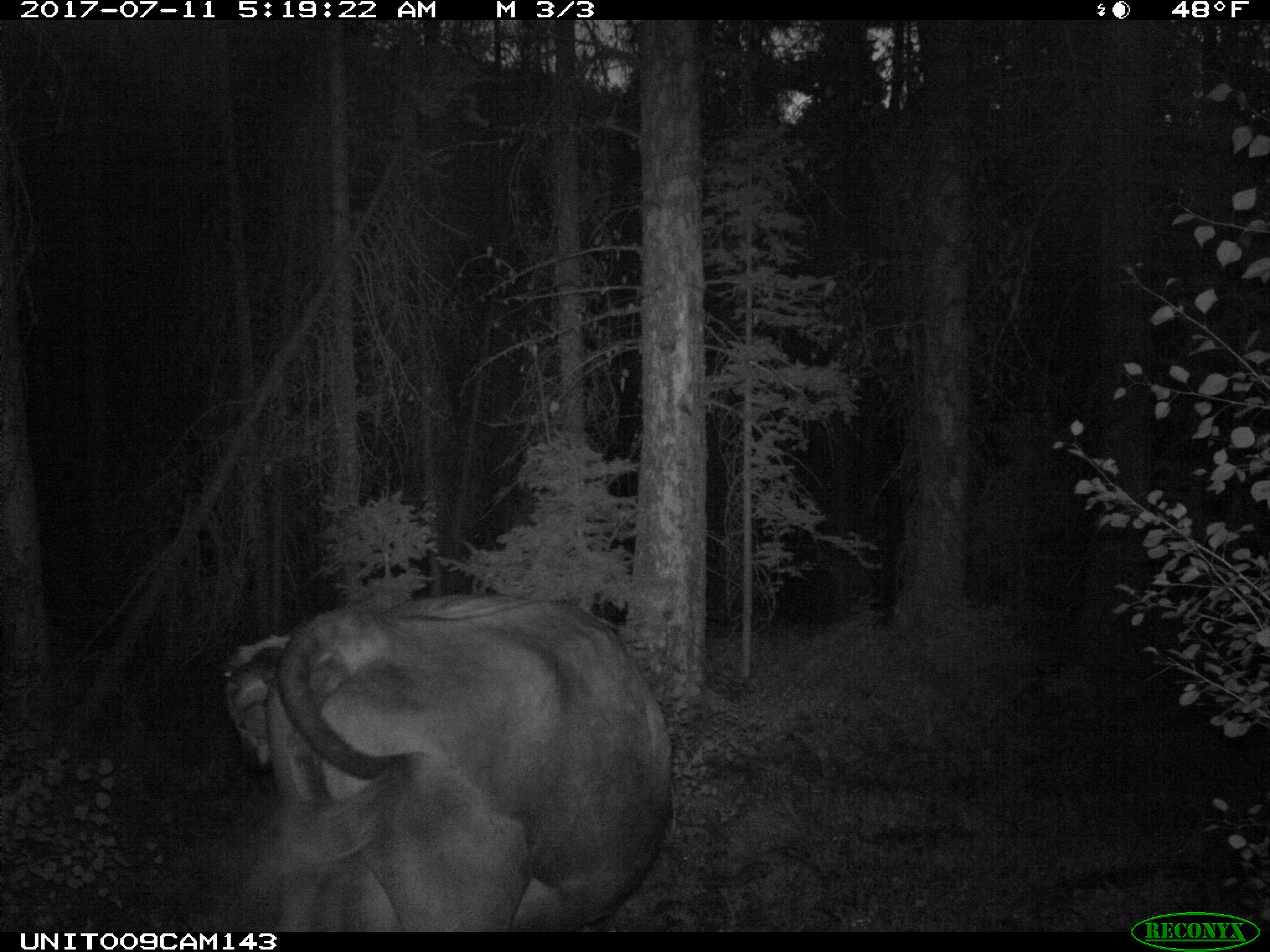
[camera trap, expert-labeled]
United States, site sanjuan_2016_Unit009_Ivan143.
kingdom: Animalia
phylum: Chordata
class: Mammalia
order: Artiodactyla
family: Bovidae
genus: Bos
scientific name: Bos taurus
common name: domestic cow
Bos taurus (domestic cow).